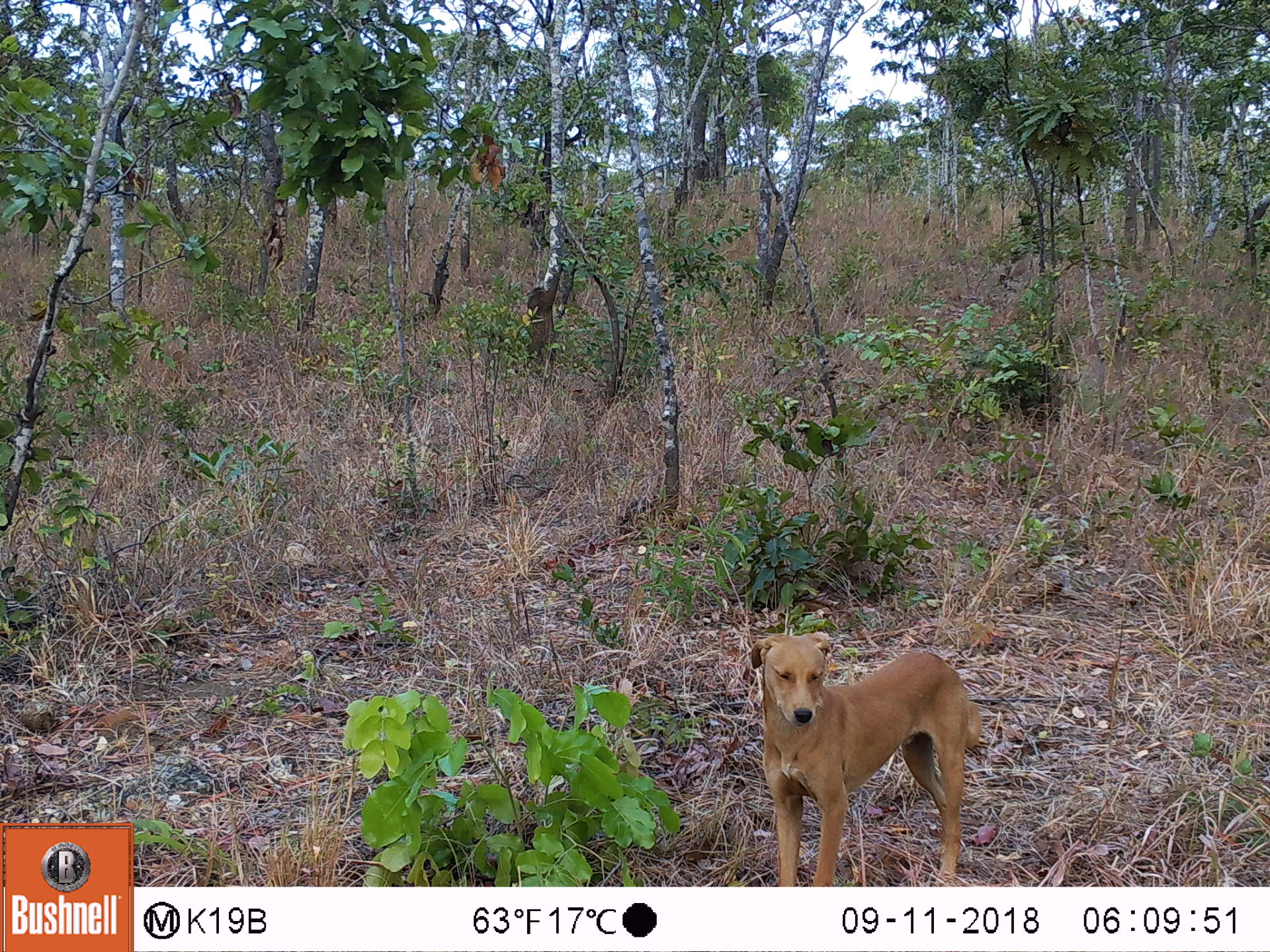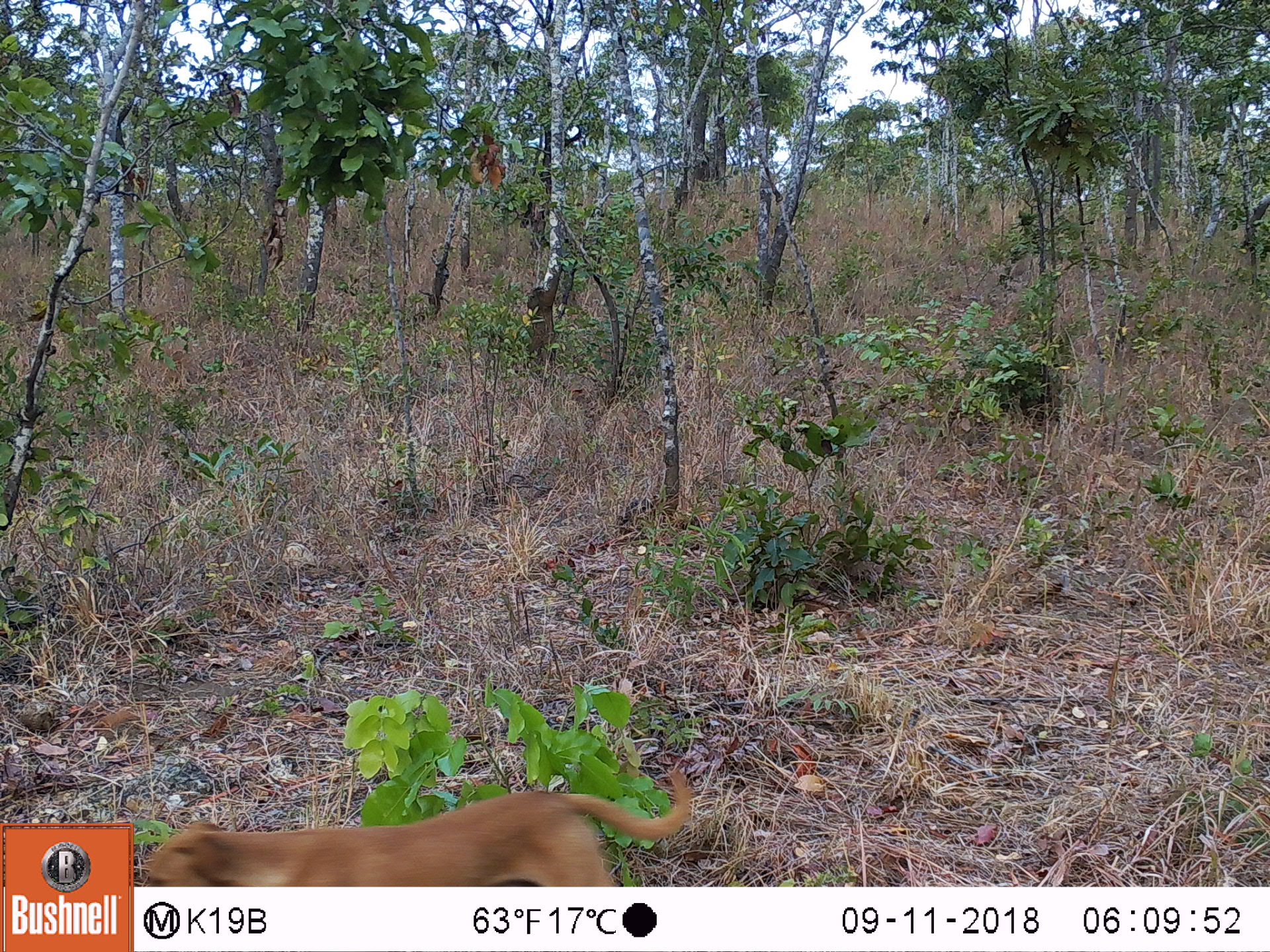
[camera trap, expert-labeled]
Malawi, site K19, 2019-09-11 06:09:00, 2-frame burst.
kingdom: Animalia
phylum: Chordata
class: Mammalia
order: Carnivora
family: Canidae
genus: Canis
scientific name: Canis familiaris familiaris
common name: domestic dog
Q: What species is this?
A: Domestic dog (Canis familiaris familiaris).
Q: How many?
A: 1.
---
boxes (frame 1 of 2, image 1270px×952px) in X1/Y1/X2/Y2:
domestic dog: 739/626/987/882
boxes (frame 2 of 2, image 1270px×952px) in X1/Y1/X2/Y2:
domestic dog: 139/764/703/884